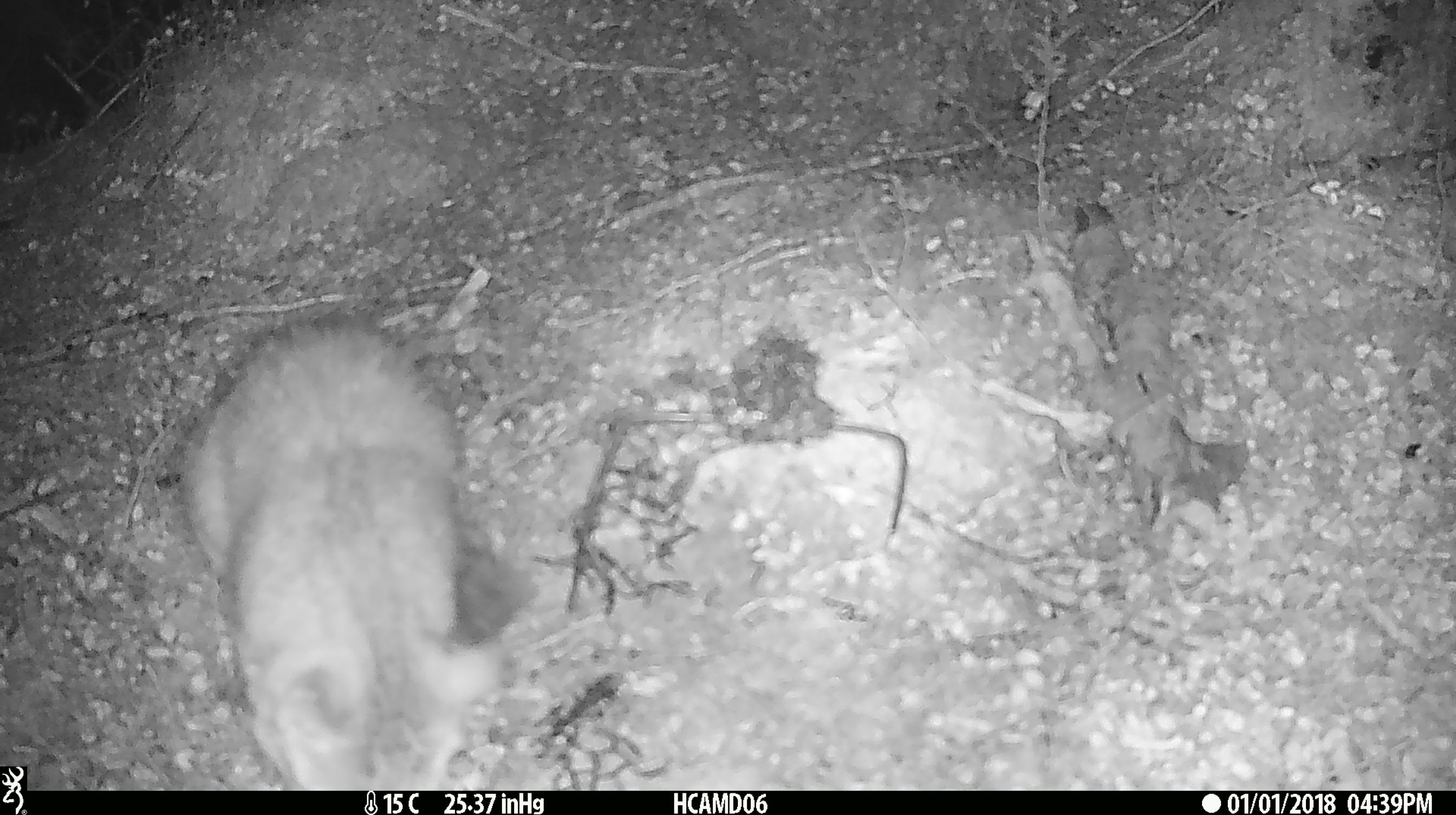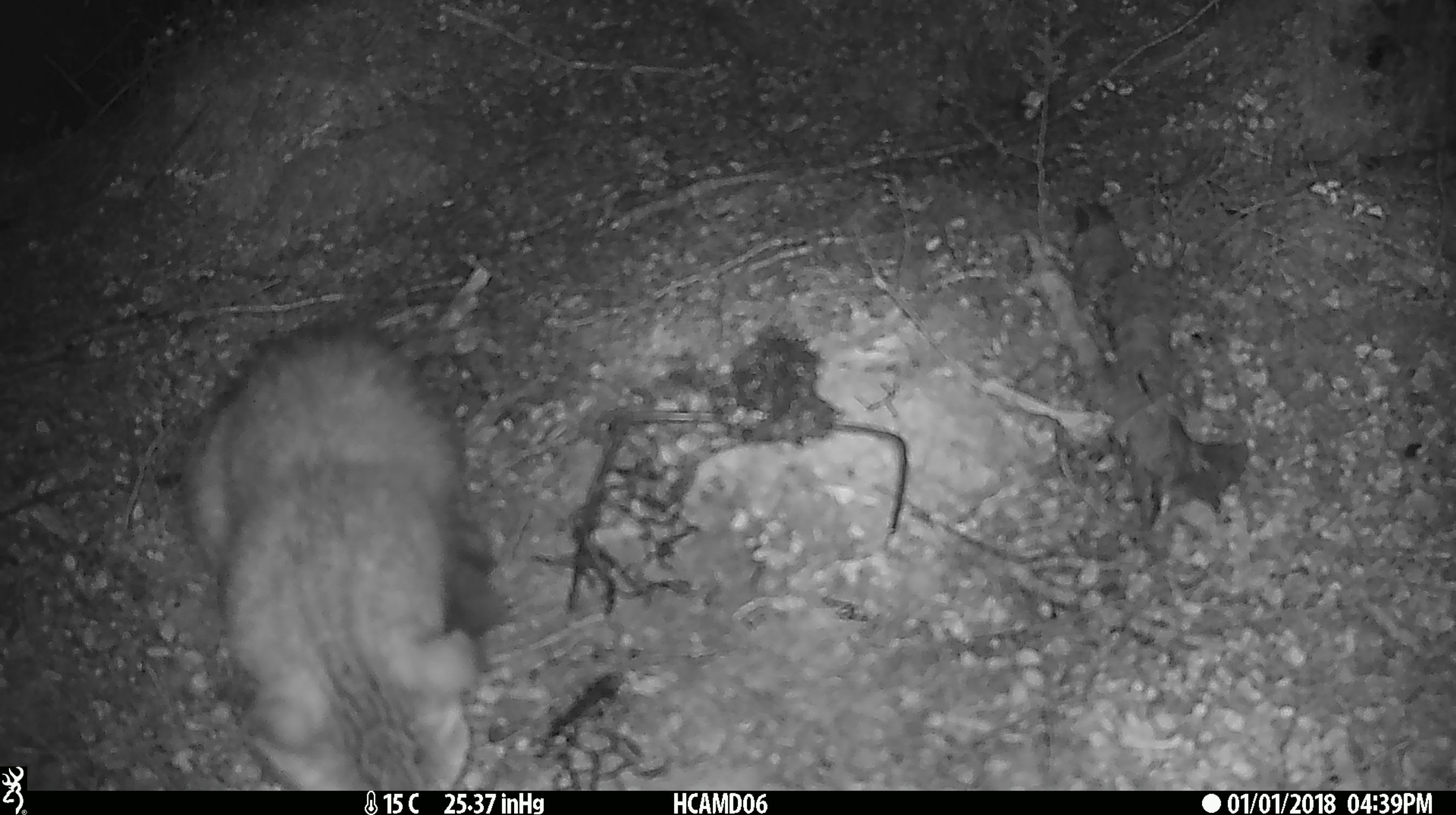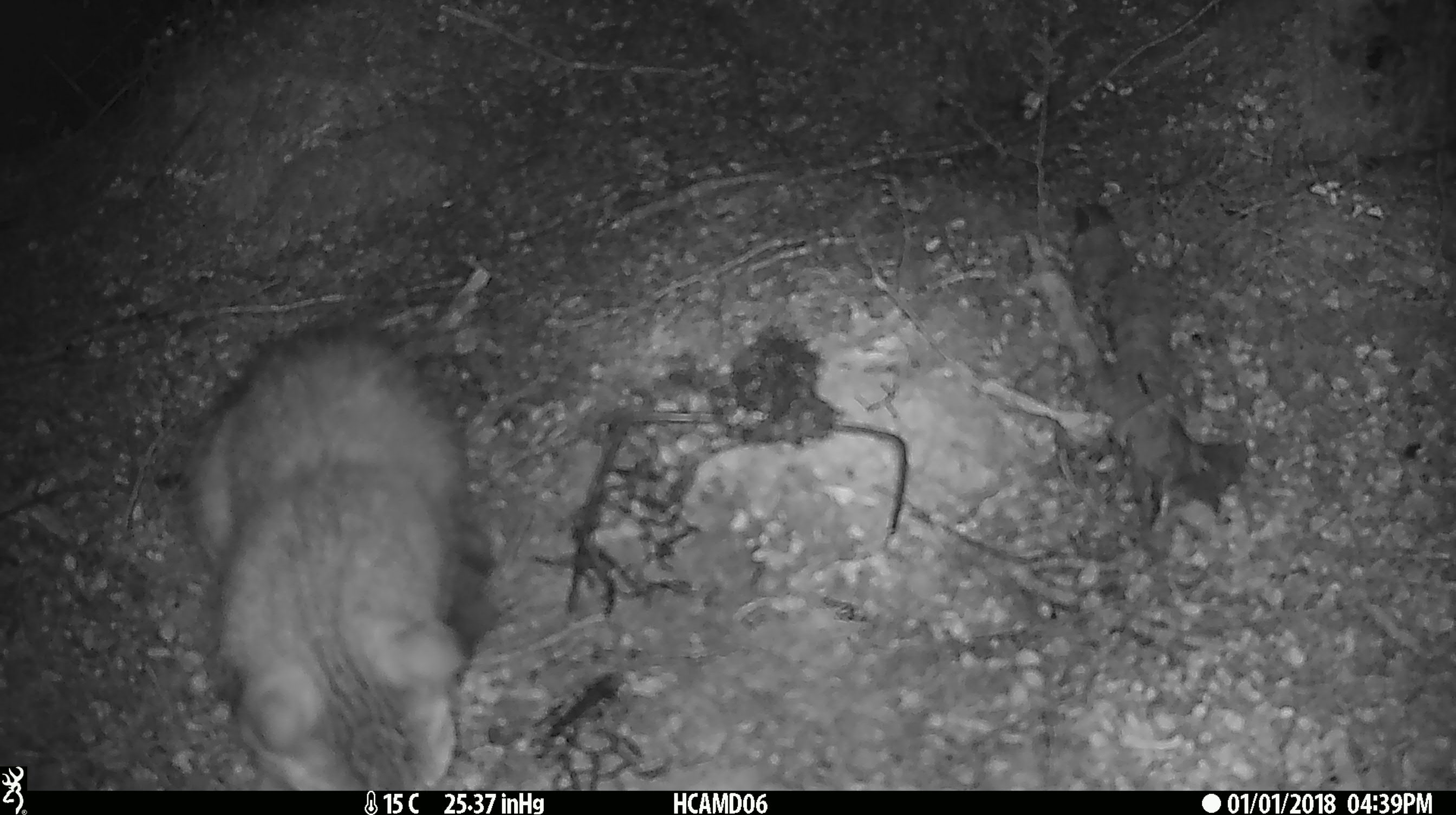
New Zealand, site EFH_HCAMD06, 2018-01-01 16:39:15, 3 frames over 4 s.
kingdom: Animalia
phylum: Chordata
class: Mammalia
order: Carnivora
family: Felidae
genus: Felis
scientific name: Felis catus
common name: domestic cat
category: cat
Cat (domestic cat) (Felis catus).